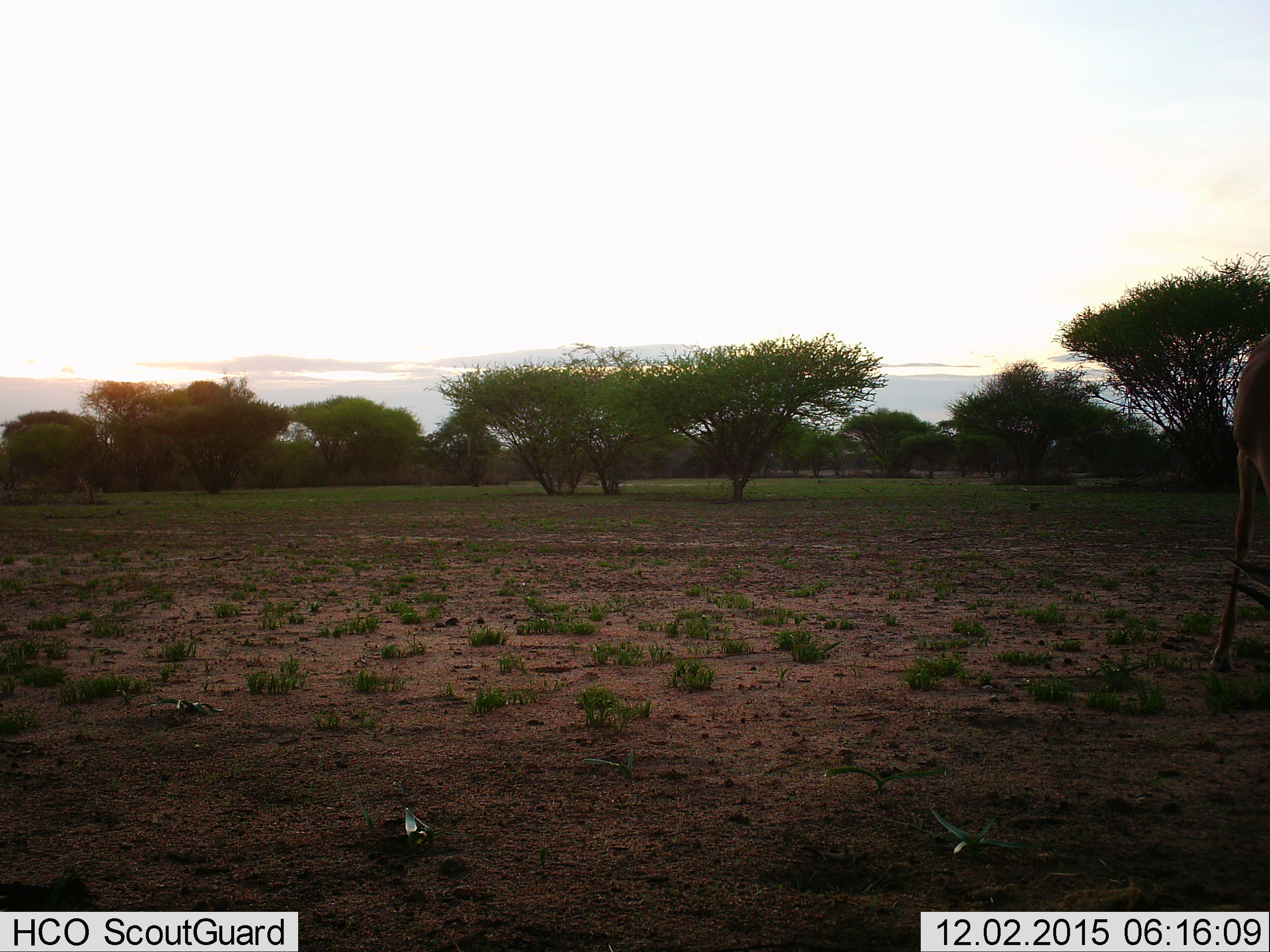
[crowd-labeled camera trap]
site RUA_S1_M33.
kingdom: Animalia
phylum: Chordata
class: Mammalia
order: Artiodactyla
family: Bovidae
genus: Aepyceros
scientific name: Aepyceros melampus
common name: impala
Impala (Aepyceros melampus), count 1. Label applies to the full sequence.